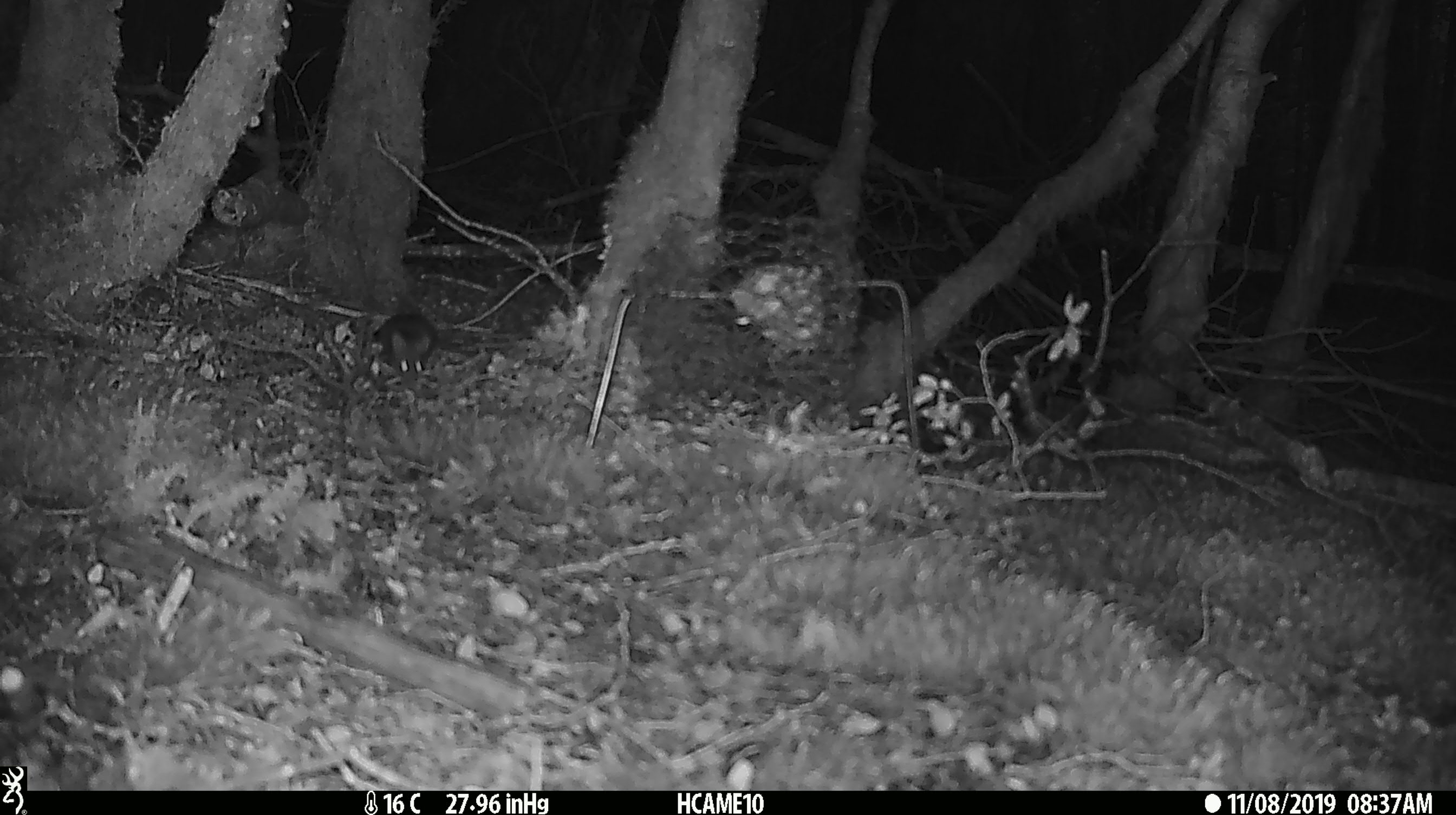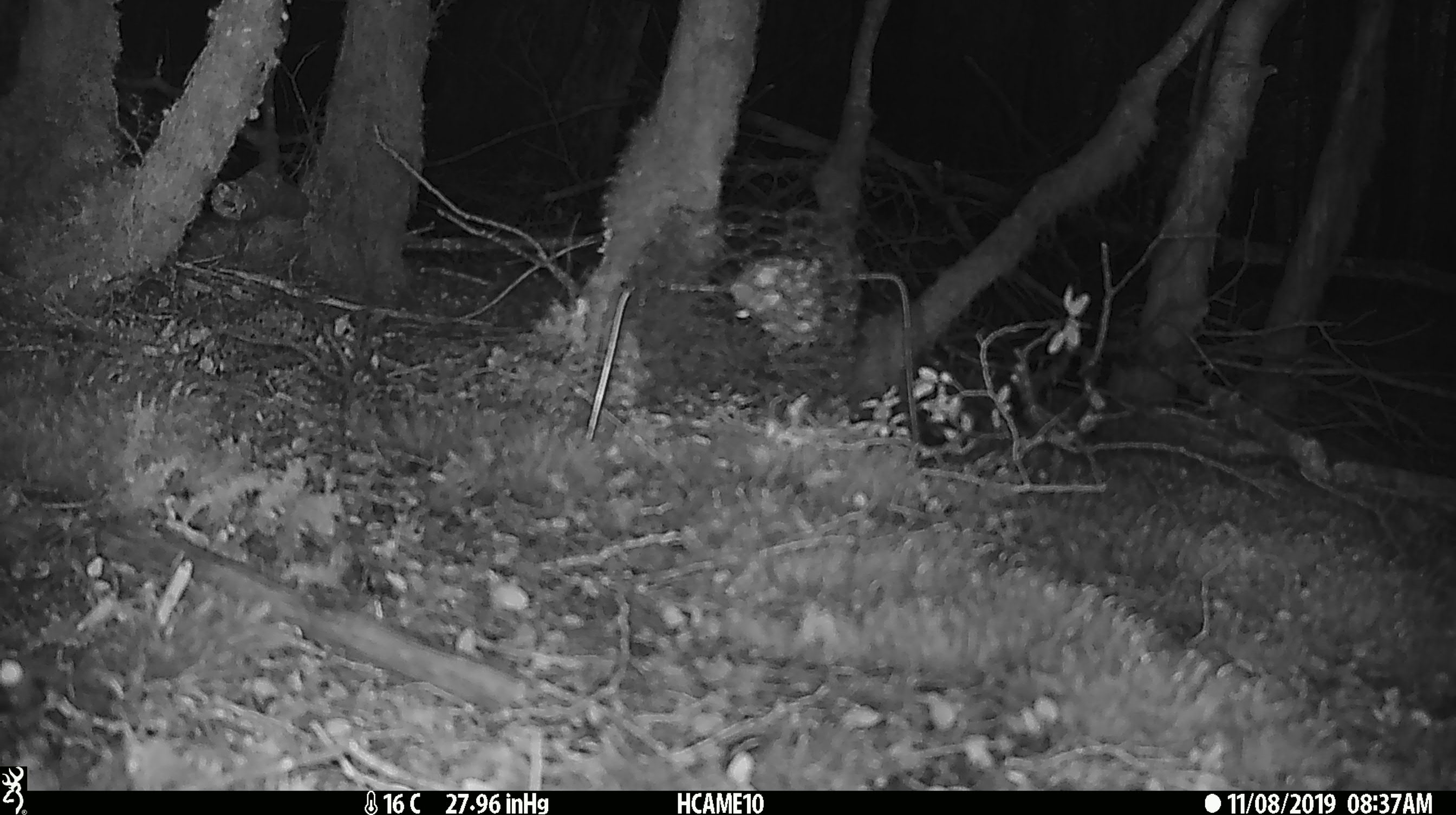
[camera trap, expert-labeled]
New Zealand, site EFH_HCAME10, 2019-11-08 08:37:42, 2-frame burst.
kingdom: Animalia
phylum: Chordata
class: Mammalia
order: Rodentia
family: Muridae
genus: Mus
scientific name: Mus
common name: mouse